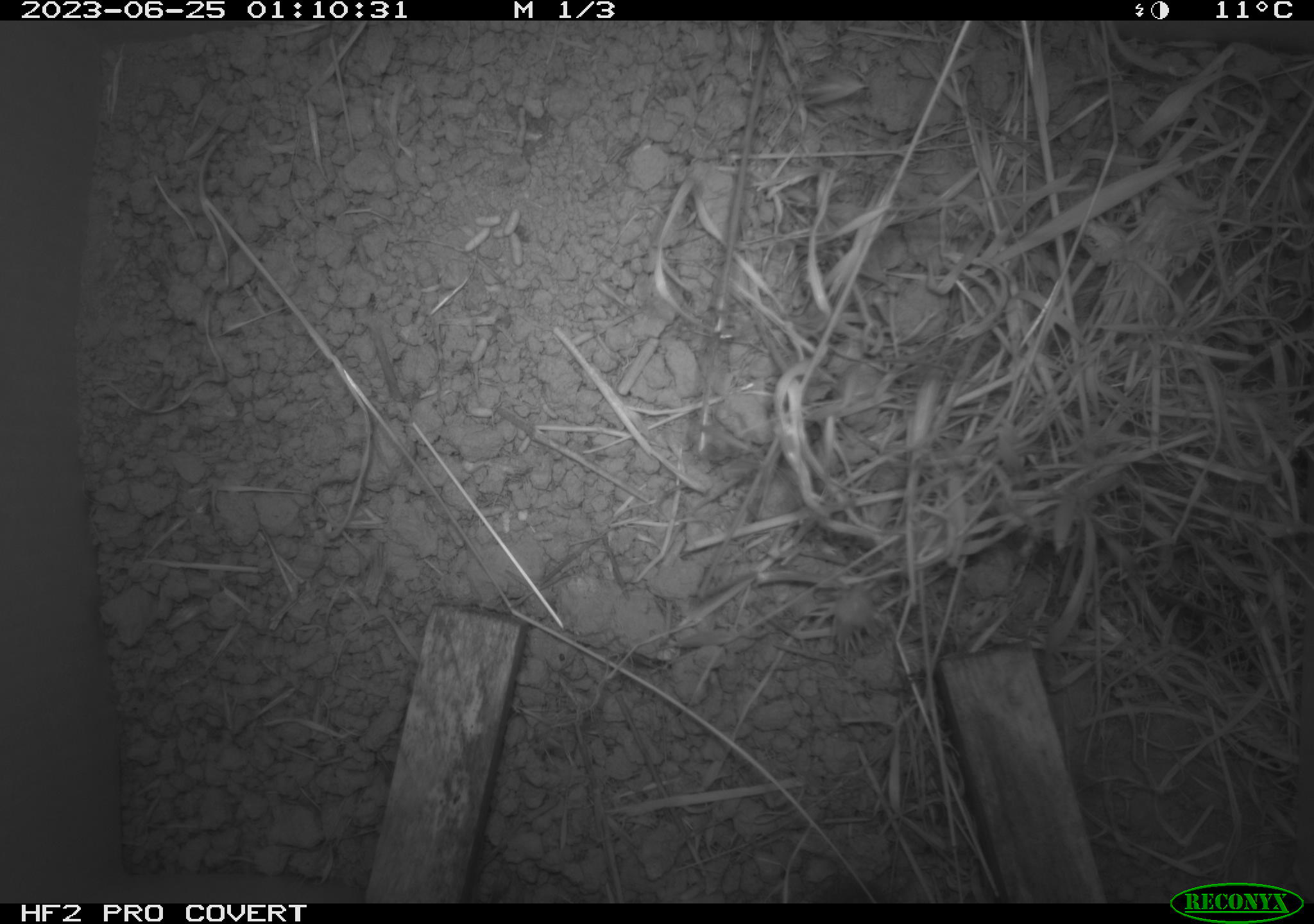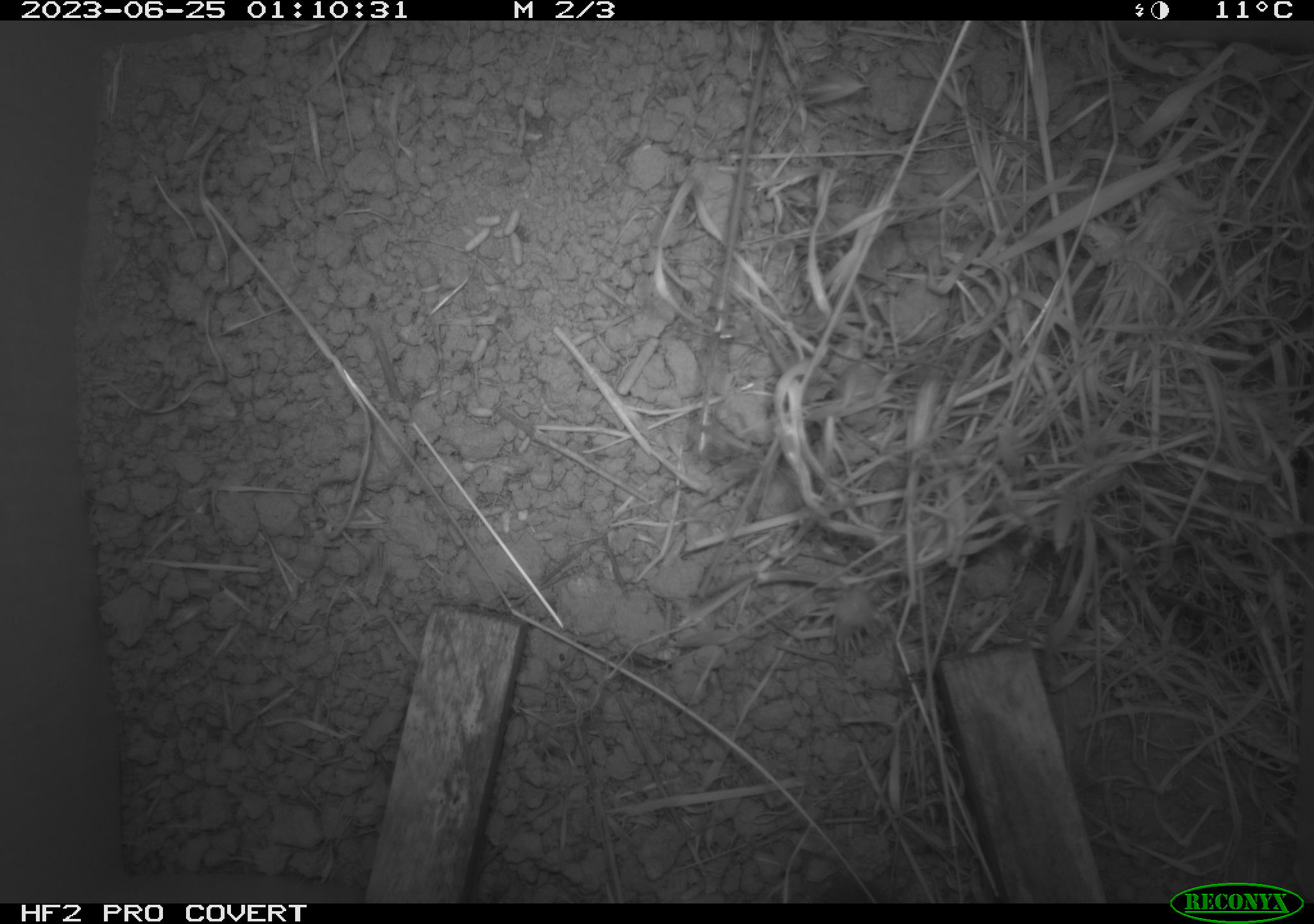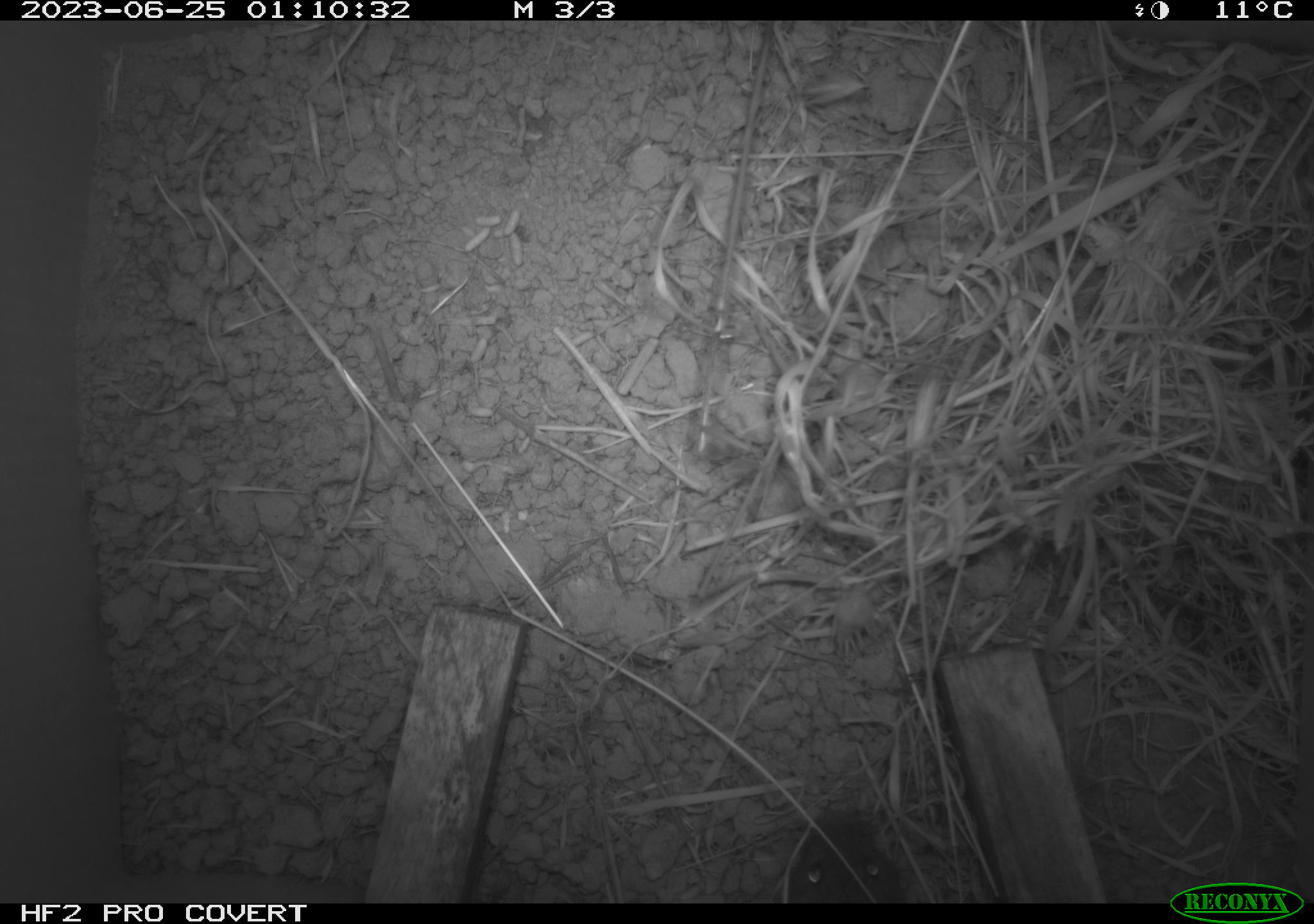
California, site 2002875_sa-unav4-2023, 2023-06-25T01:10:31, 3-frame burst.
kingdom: Animalia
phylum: Chordata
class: Mammalia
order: Rodentia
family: Cricetidae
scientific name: Arvicolinae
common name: voles, lemmings, and muskrats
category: arvicolinae subfamily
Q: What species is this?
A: Arvicolinae subfamily (voles, lemmings, and muskrats) (Arvicolinae).